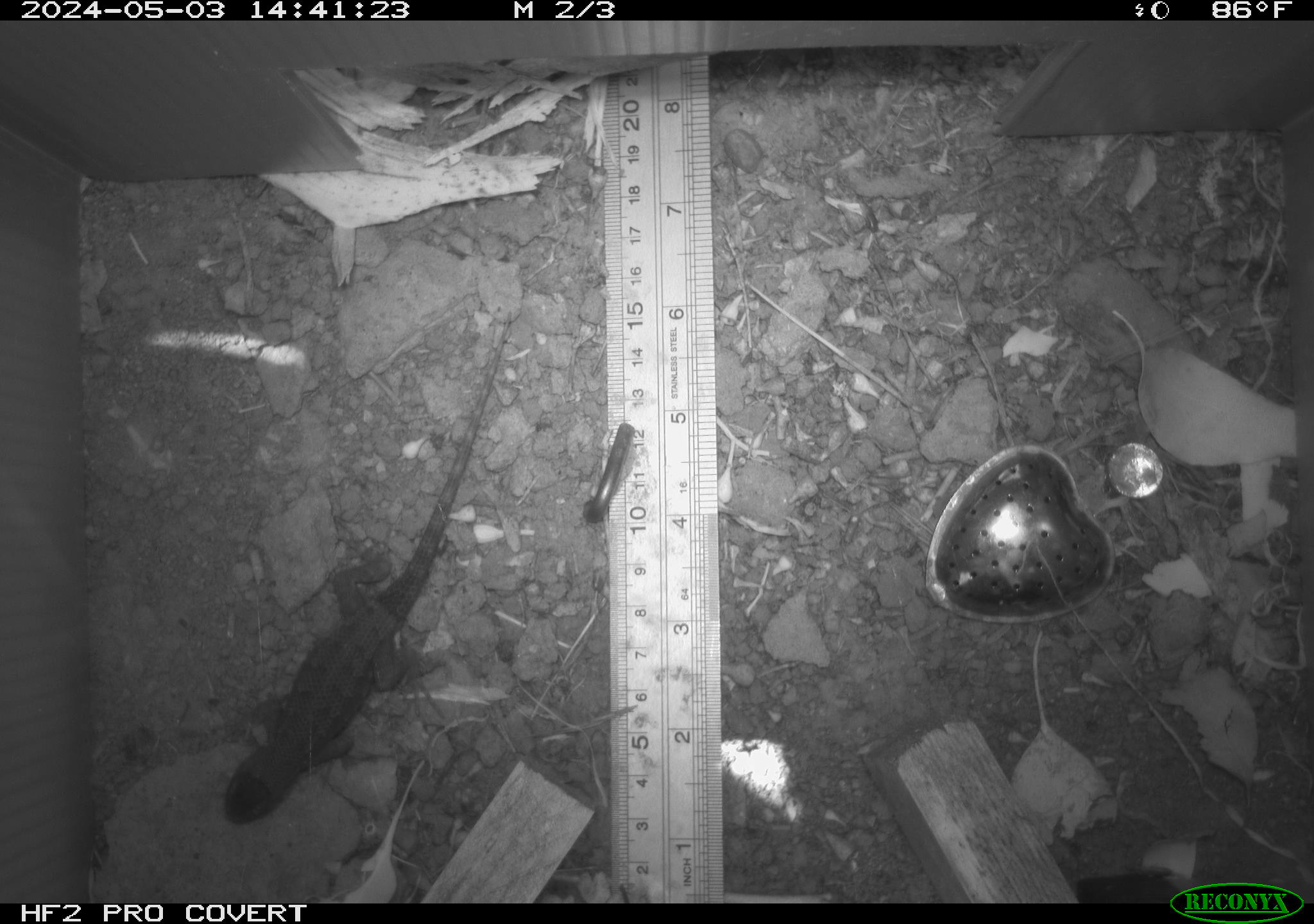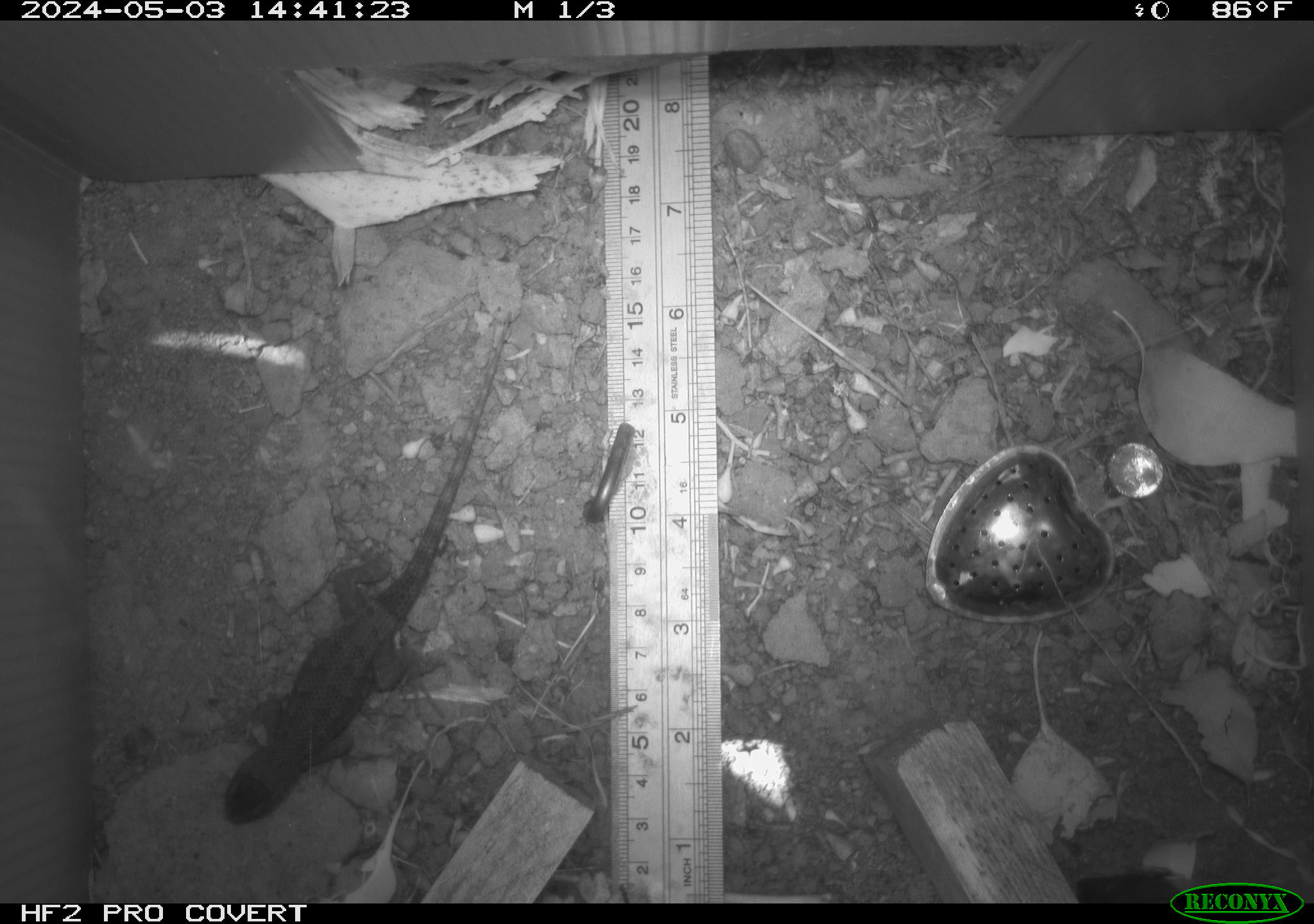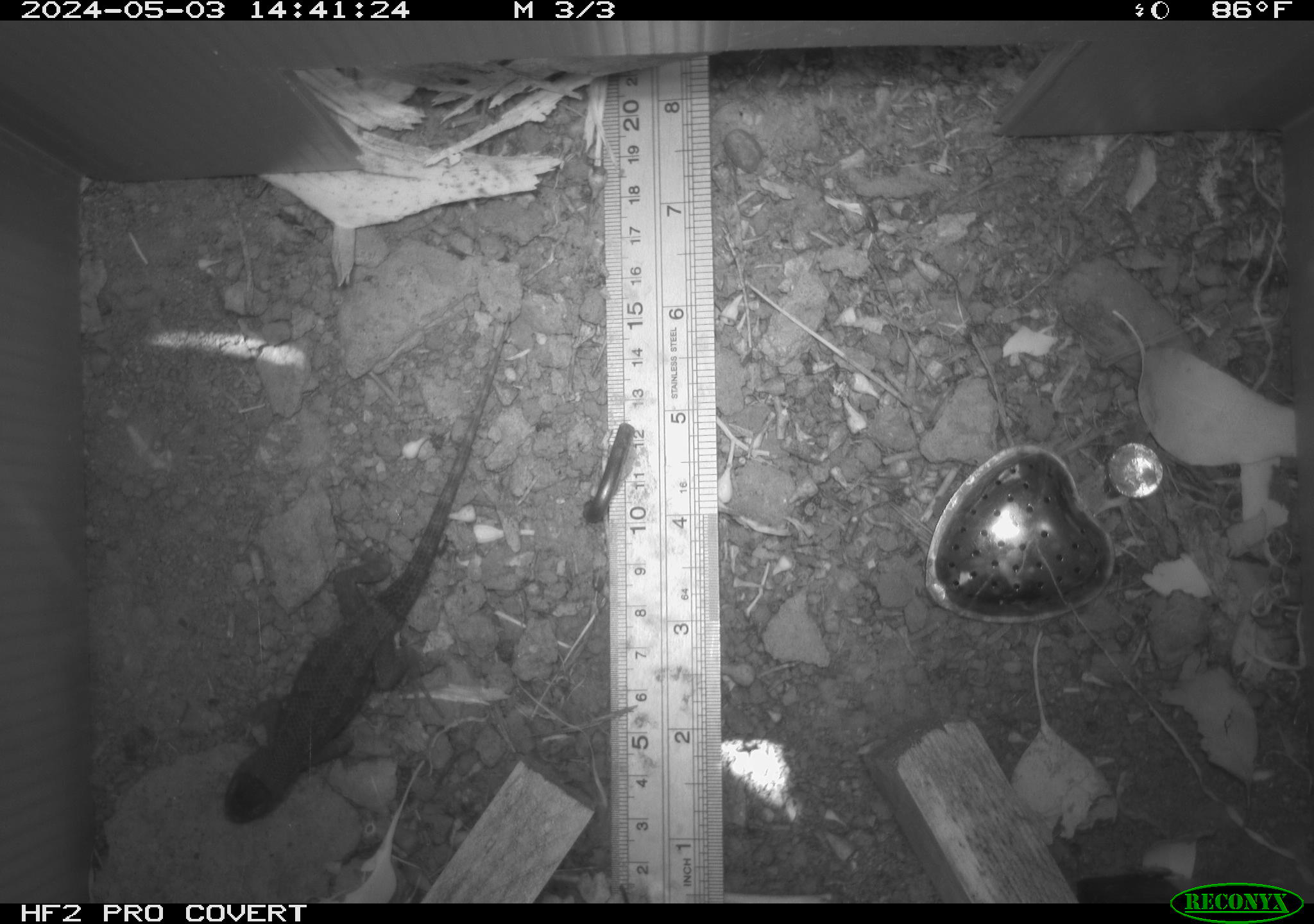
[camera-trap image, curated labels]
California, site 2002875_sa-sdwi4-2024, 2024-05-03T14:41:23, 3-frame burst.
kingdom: Animalia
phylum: Chordata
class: Reptilia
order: Squamata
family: Phrynosomatidae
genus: Sceloporus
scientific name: Sceloporus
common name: spiny lizards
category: sceloporus species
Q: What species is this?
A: Sceloporus species (spiny lizards) (Sceloporus).